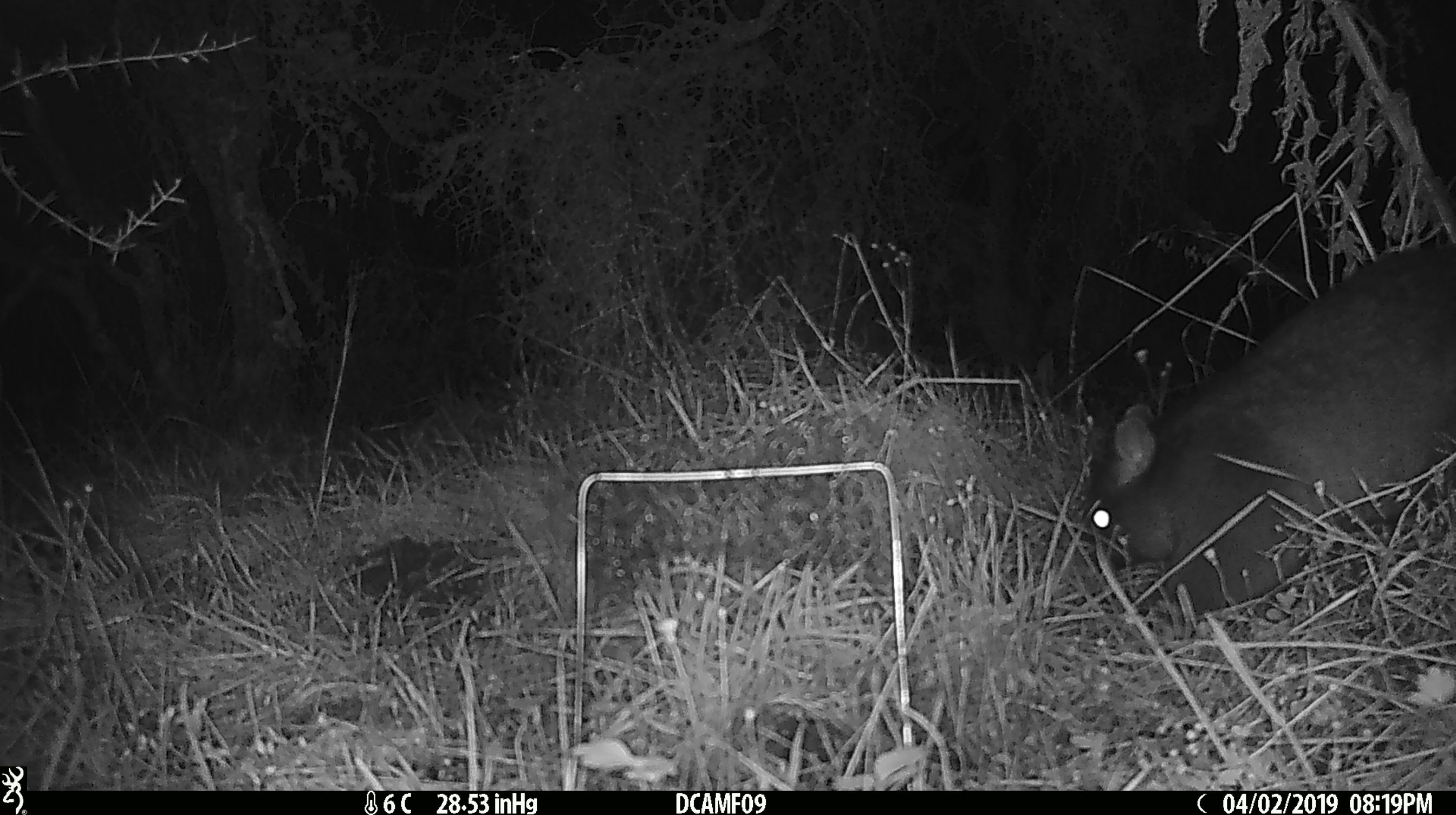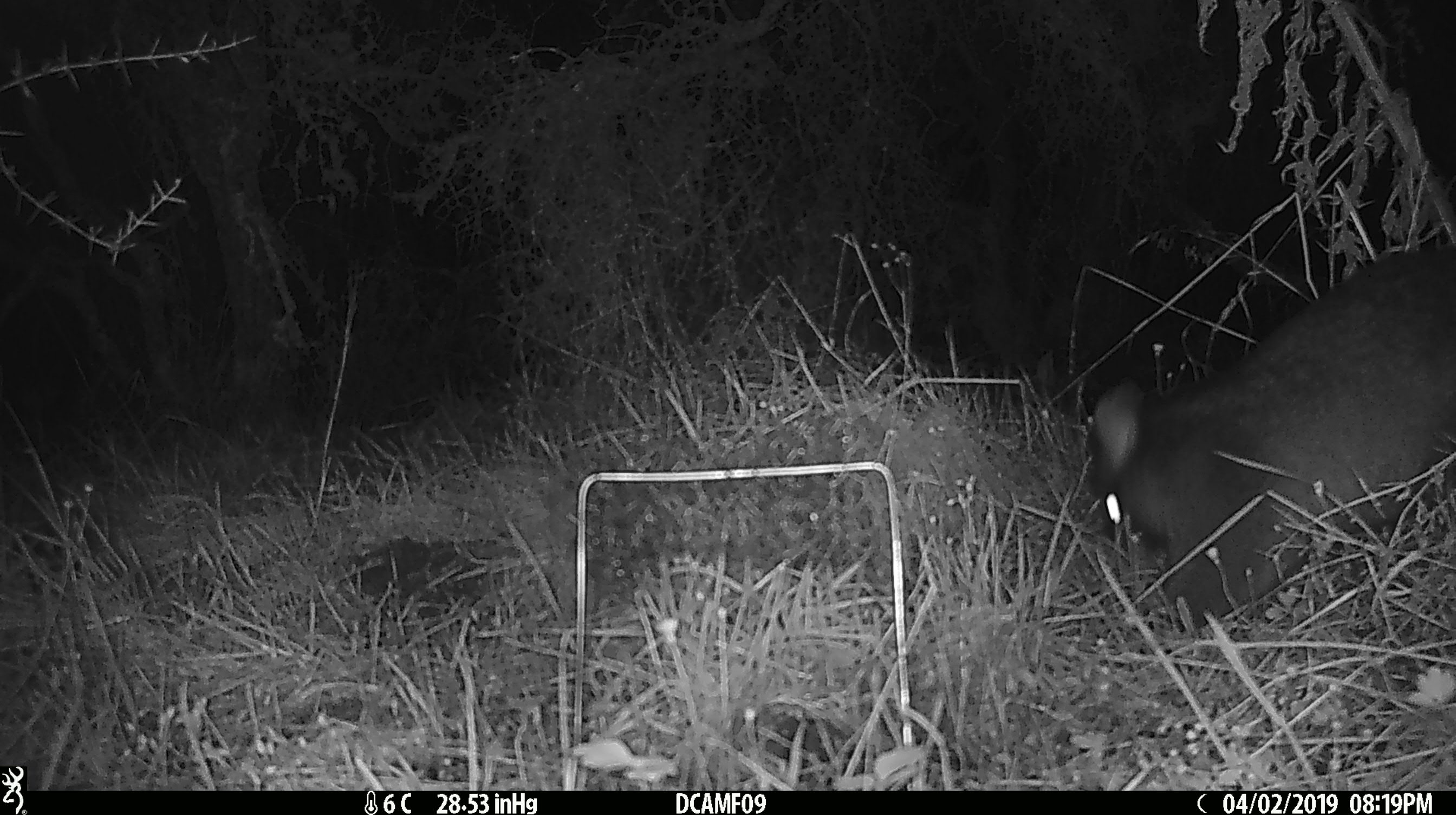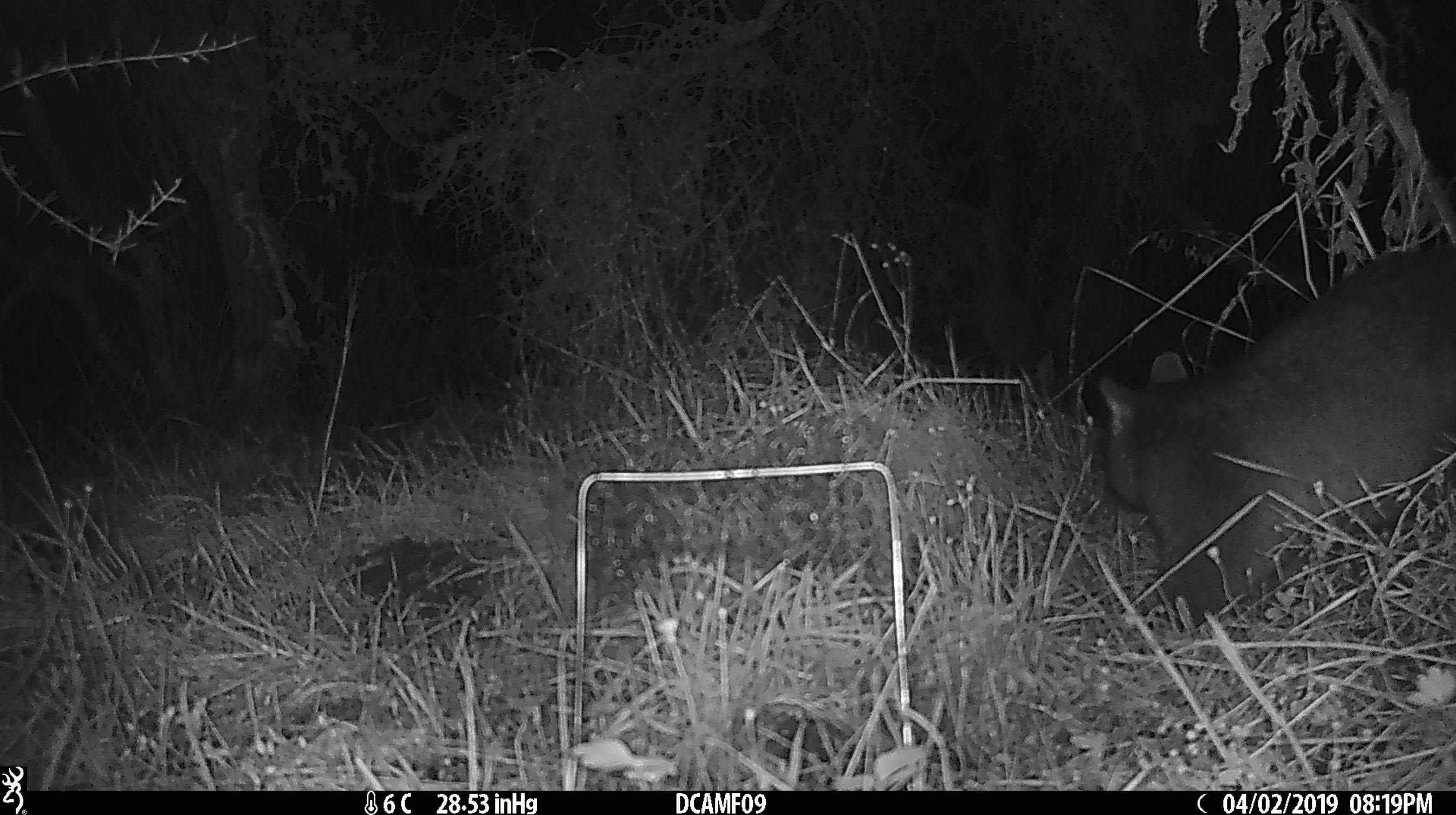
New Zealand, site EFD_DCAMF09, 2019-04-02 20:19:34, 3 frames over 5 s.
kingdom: Animalia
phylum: Chordata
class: Mammalia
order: Diprotodontia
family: Phalangeridae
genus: Trichosurus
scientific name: Trichosurus vulpecula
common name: common brushtail possum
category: possum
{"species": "possum (common brushtail possum) (Trichosurus vulpecula)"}